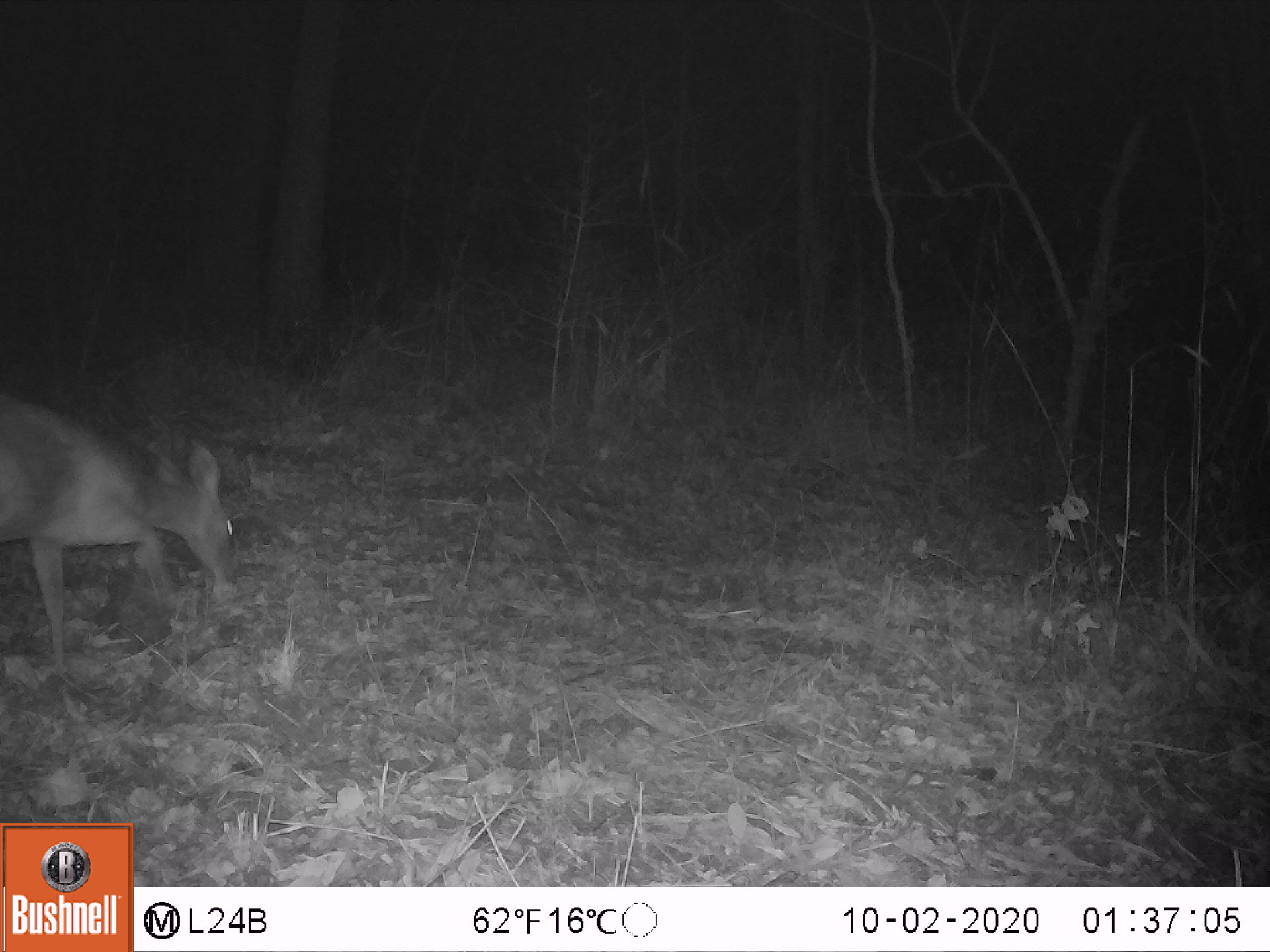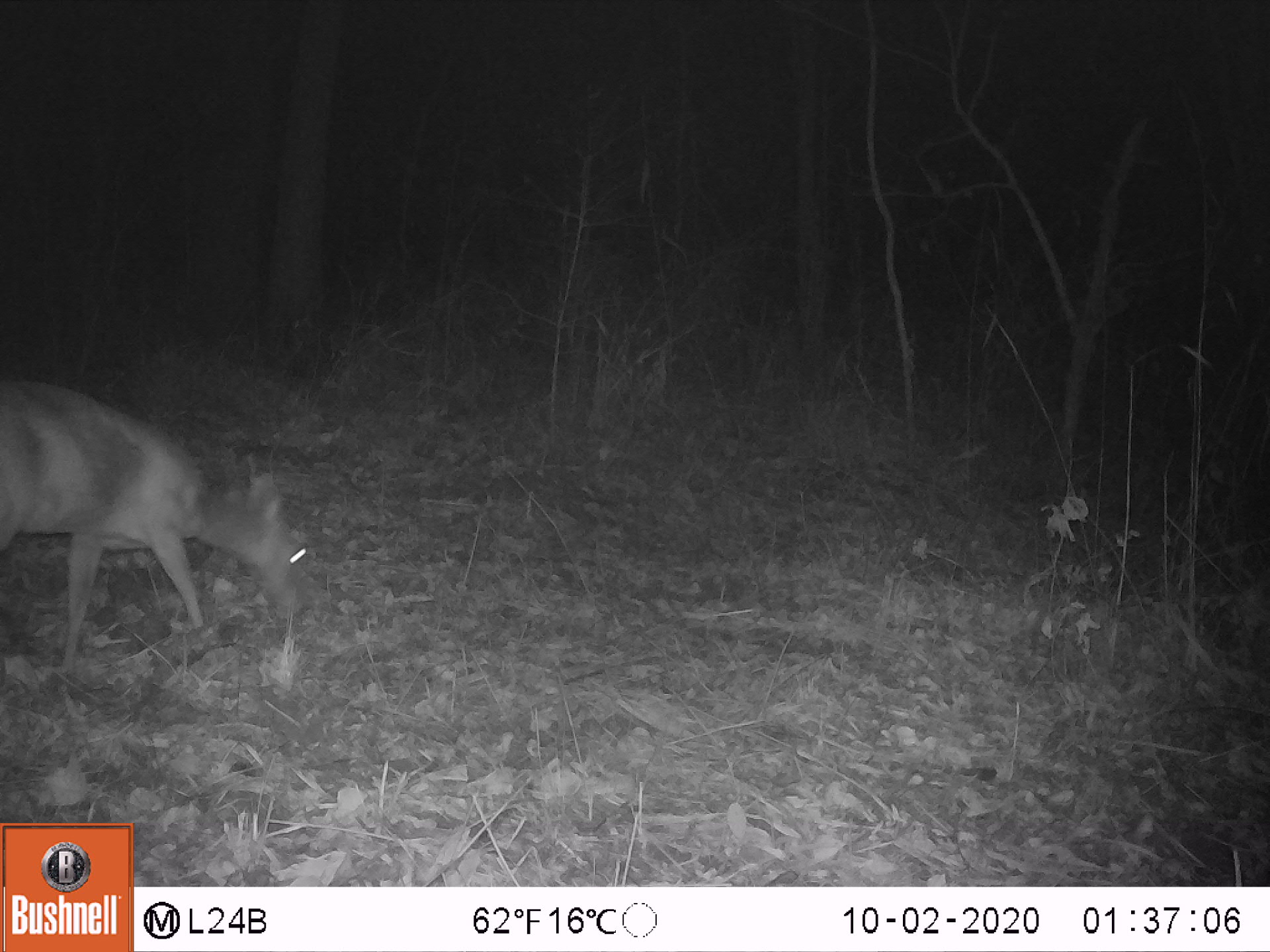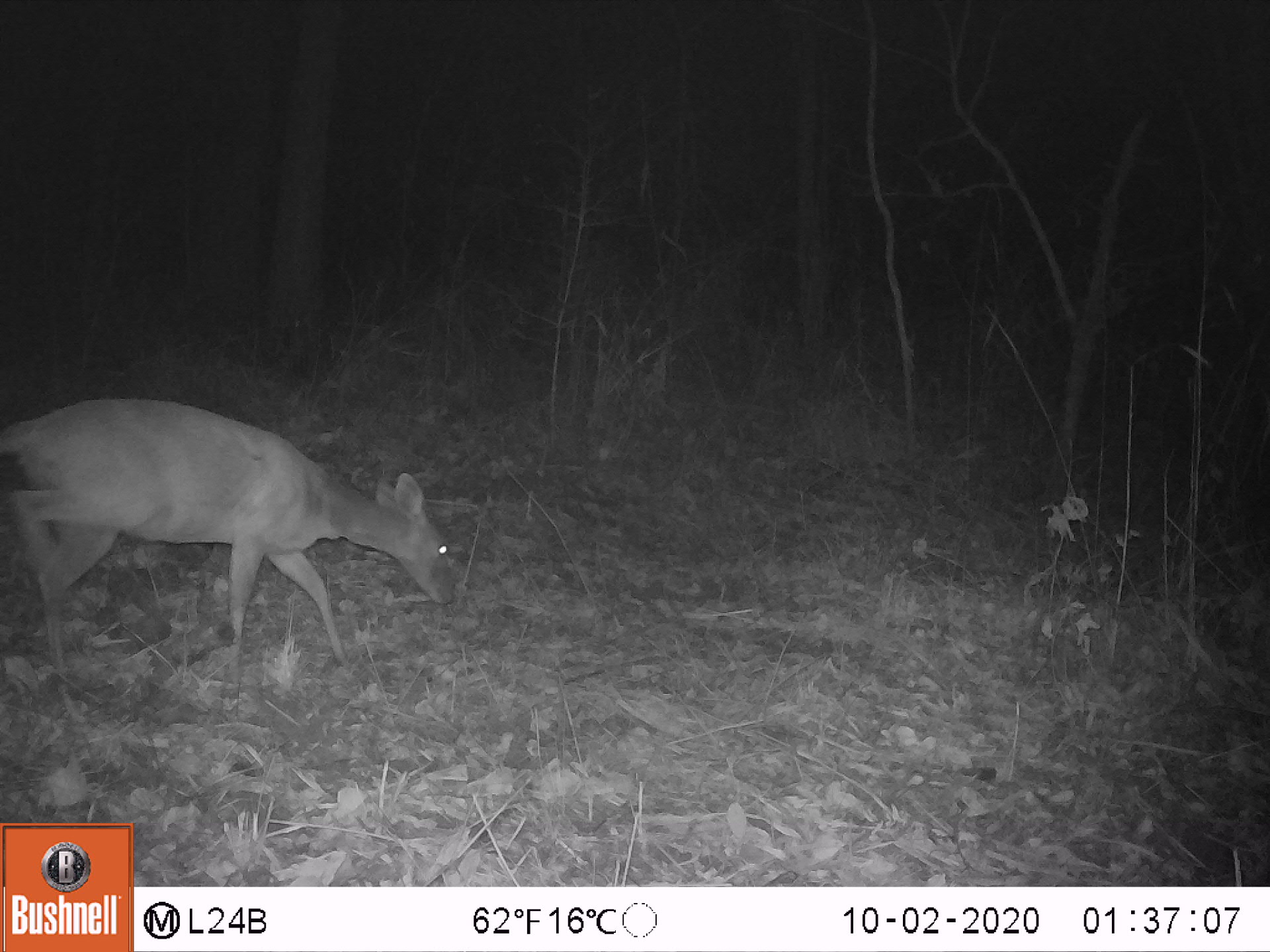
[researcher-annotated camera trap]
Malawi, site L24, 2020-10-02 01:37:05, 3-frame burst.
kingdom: Animalia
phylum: Chordata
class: Mammalia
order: Artiodactyla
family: Bovidae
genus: Tragelaphus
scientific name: Tragelaphus sylvaticus sylvaticus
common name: cape bushbuck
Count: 1.